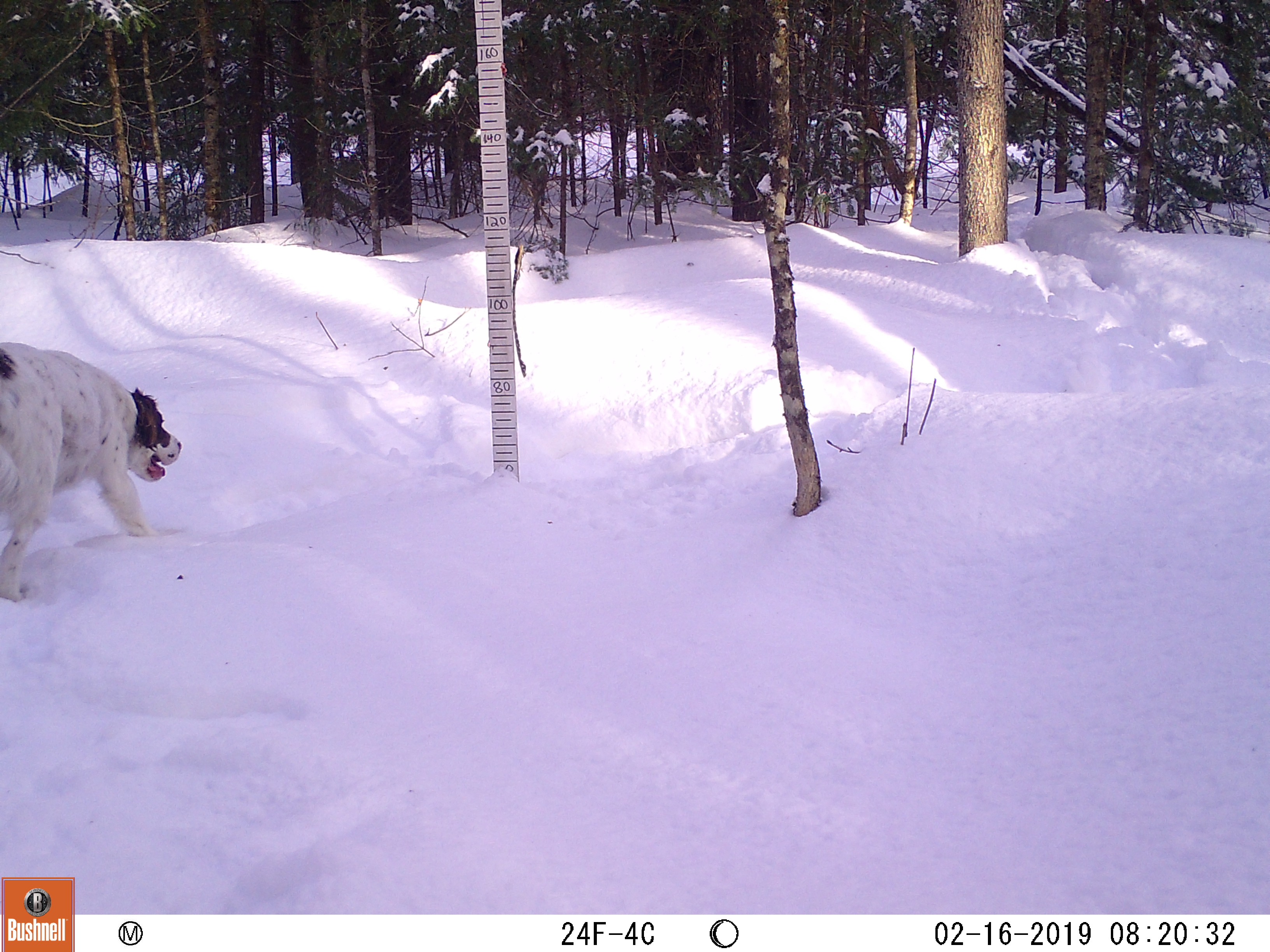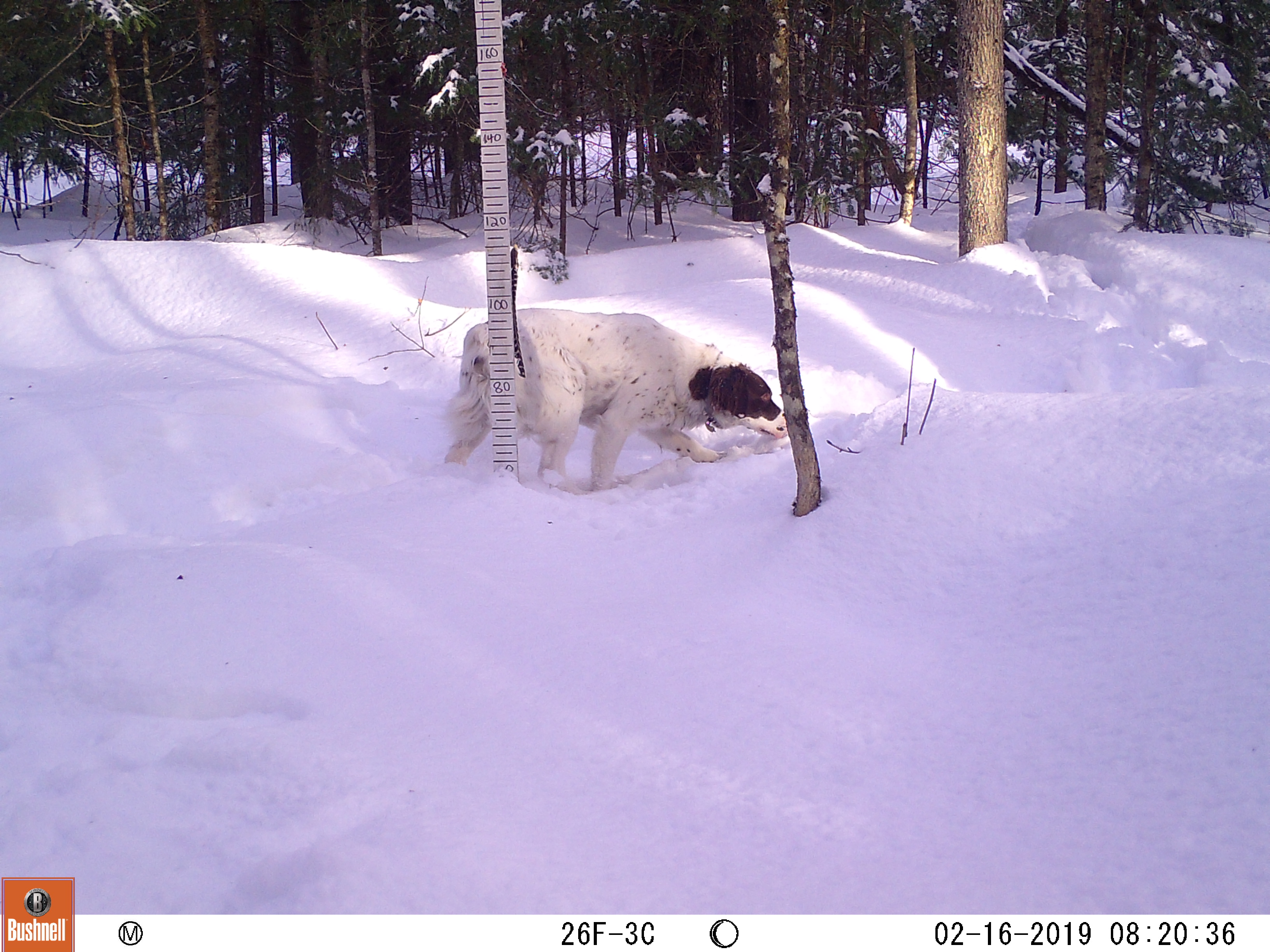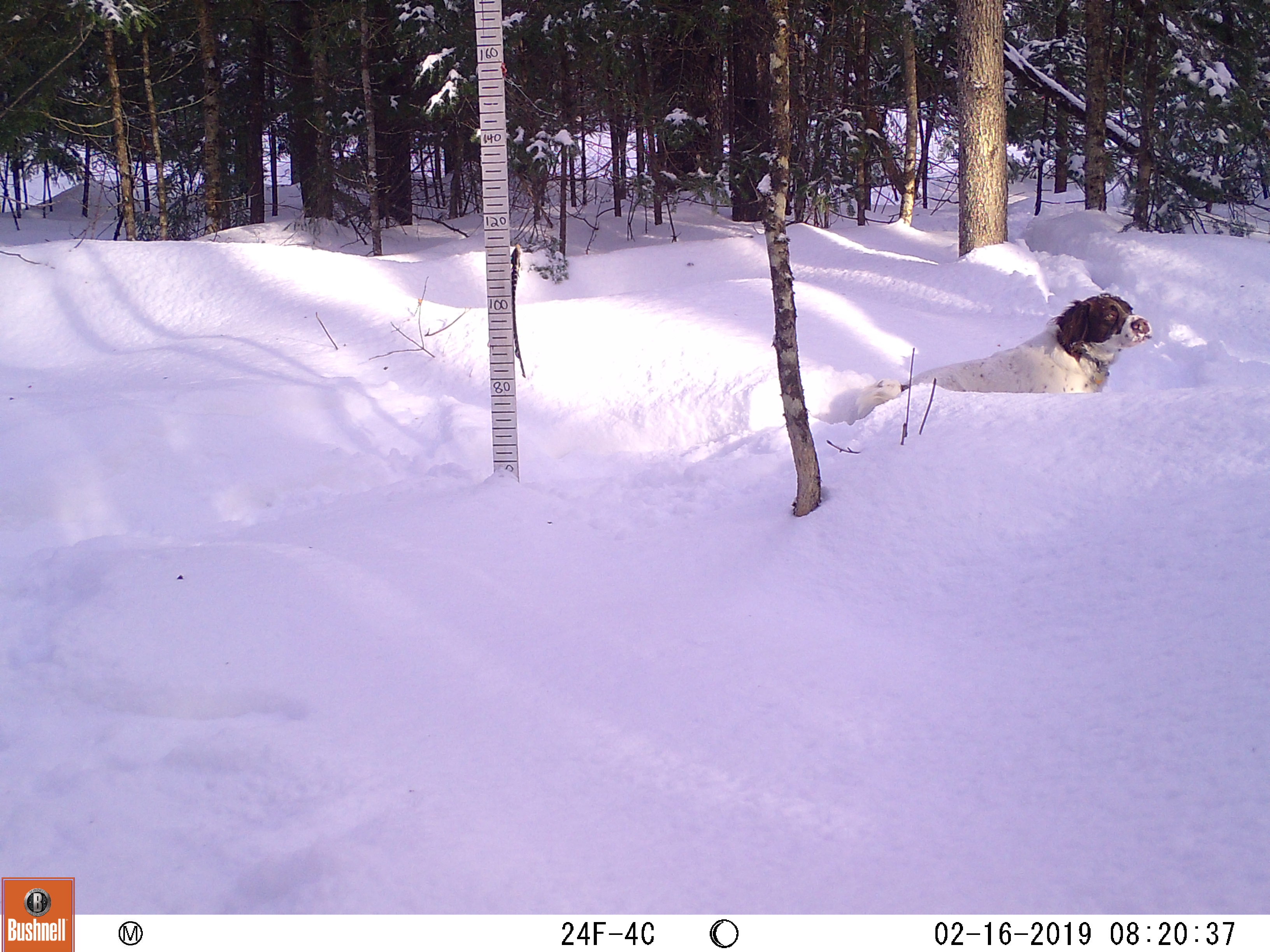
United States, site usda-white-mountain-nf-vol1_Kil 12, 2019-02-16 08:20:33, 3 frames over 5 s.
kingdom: Animalia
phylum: Chordata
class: Mammalia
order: Carnivora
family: Canidae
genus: Canis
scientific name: Canis familiaris familiaris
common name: domestic dog